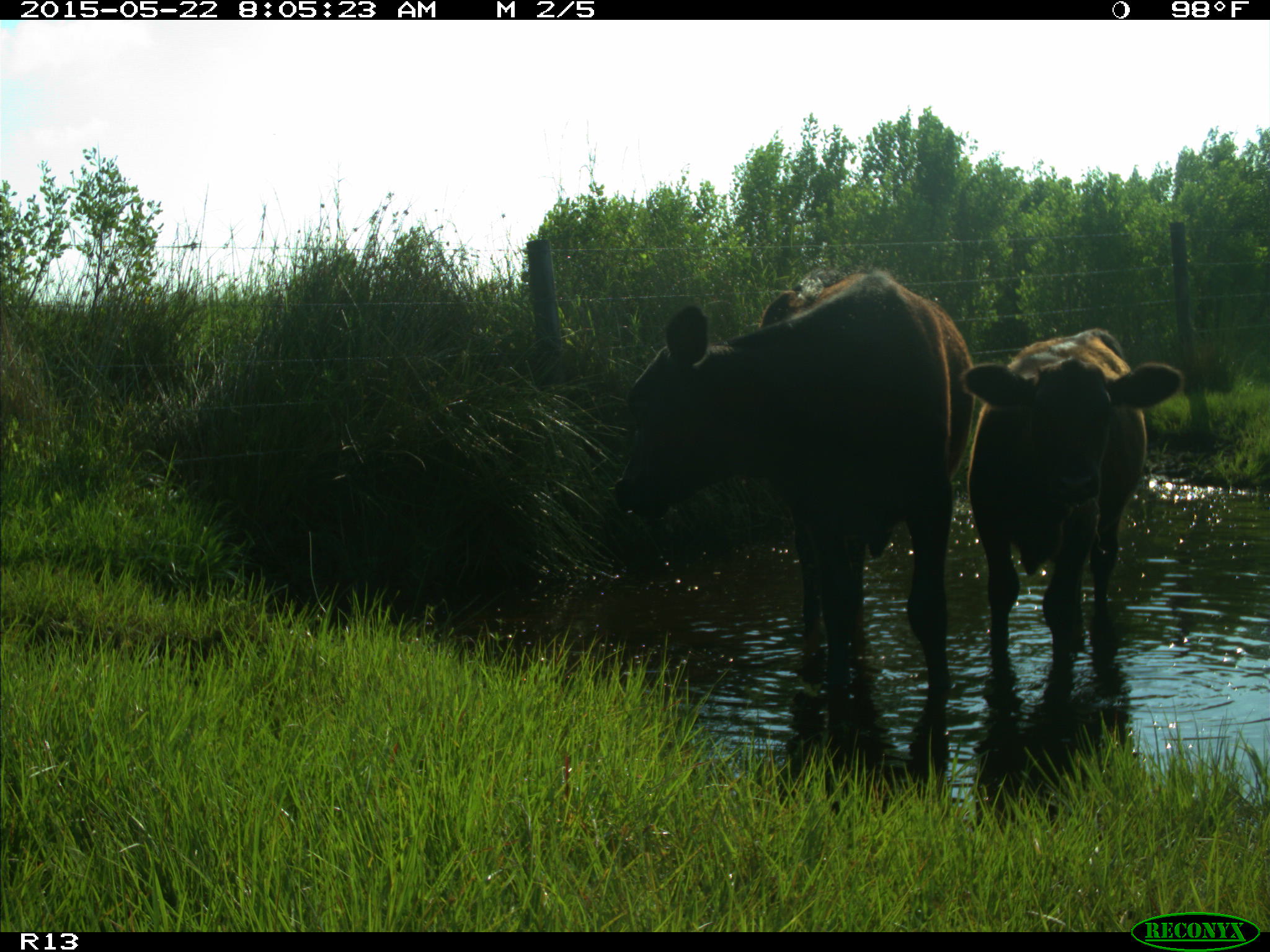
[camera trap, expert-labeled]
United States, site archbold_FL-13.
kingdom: Animalia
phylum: Chordata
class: Mammalia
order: Artiodactyla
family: Bovidae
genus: Bos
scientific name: Bos taurus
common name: domestic cow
Bos taurus (domestic cow).